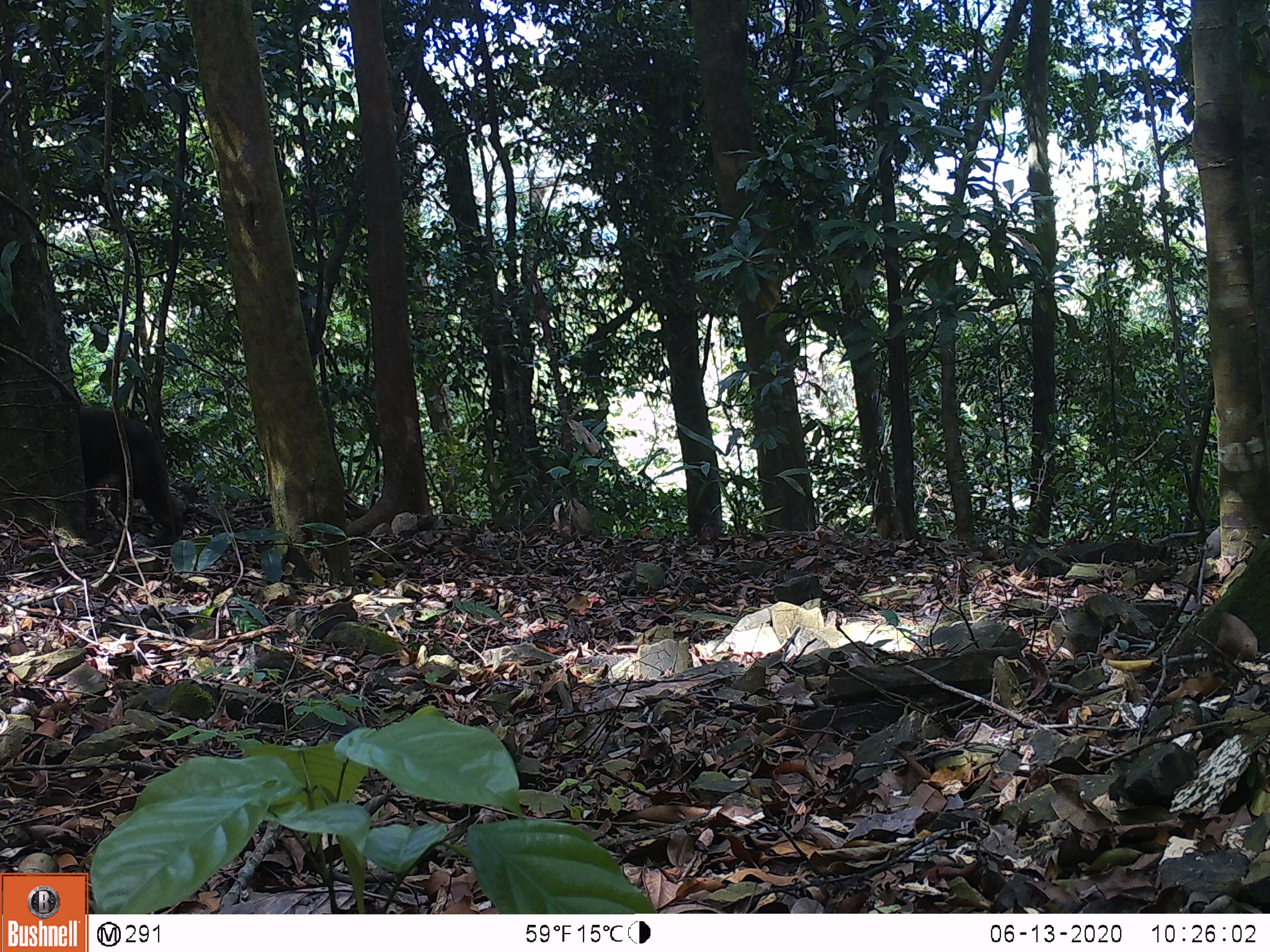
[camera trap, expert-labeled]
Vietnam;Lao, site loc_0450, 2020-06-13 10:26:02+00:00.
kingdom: Animalia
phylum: Chordata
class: Mammalia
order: Primates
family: Cercopithecidae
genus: Macaca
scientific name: Macaca arctoides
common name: stump-tailed macaque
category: stump tailed macaque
Stump tailed macaque (stump-tailed macaque) (Macaca arctoides). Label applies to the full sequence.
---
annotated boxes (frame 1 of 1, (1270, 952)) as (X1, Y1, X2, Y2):
stump tailed macaque: (78, 406, 186, 546)